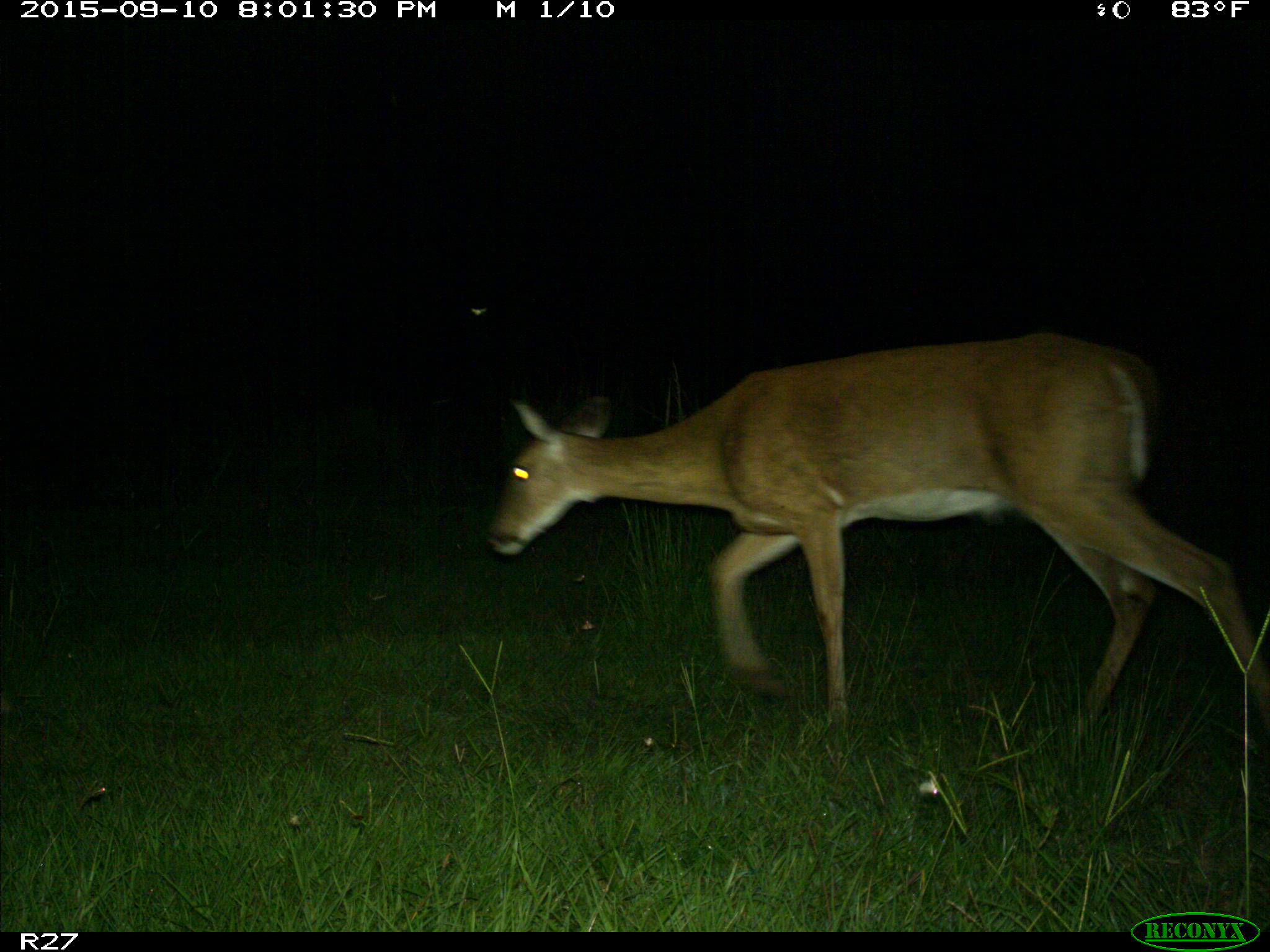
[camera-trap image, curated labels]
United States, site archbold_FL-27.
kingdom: Animalia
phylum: Chordata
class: Mammalia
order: Artiodactyla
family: Cervidae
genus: Odocoileus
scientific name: Odocoileus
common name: deer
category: unidentified deer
Unidentified deer (deer) (Odocoileus).